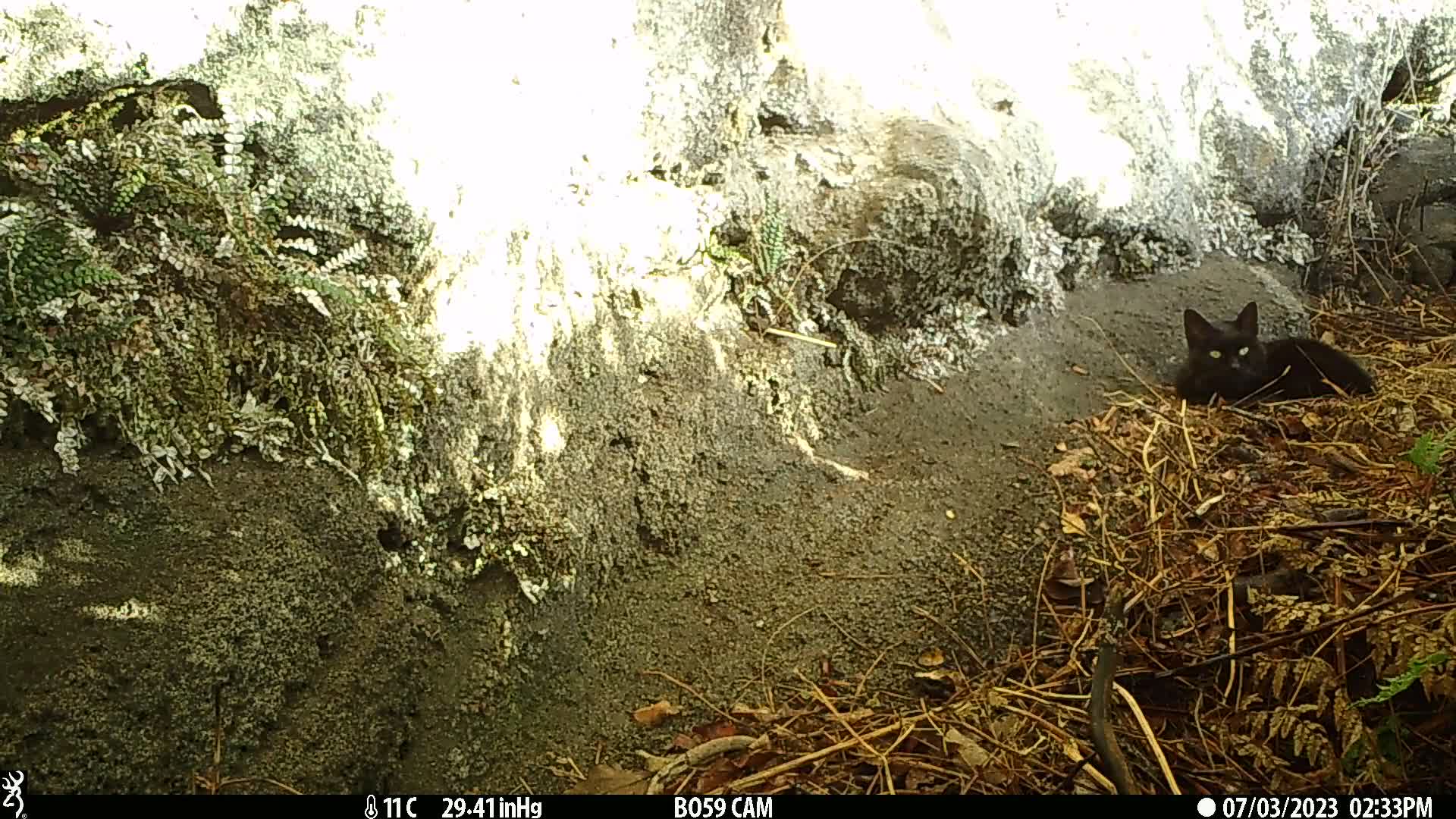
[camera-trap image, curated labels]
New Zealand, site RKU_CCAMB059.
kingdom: Animalia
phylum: Chordata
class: Mammalia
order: Carnivora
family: Felidae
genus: Felis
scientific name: Felis catus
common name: domestic cat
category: cat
Cat (domestic cat) (Felis catus).